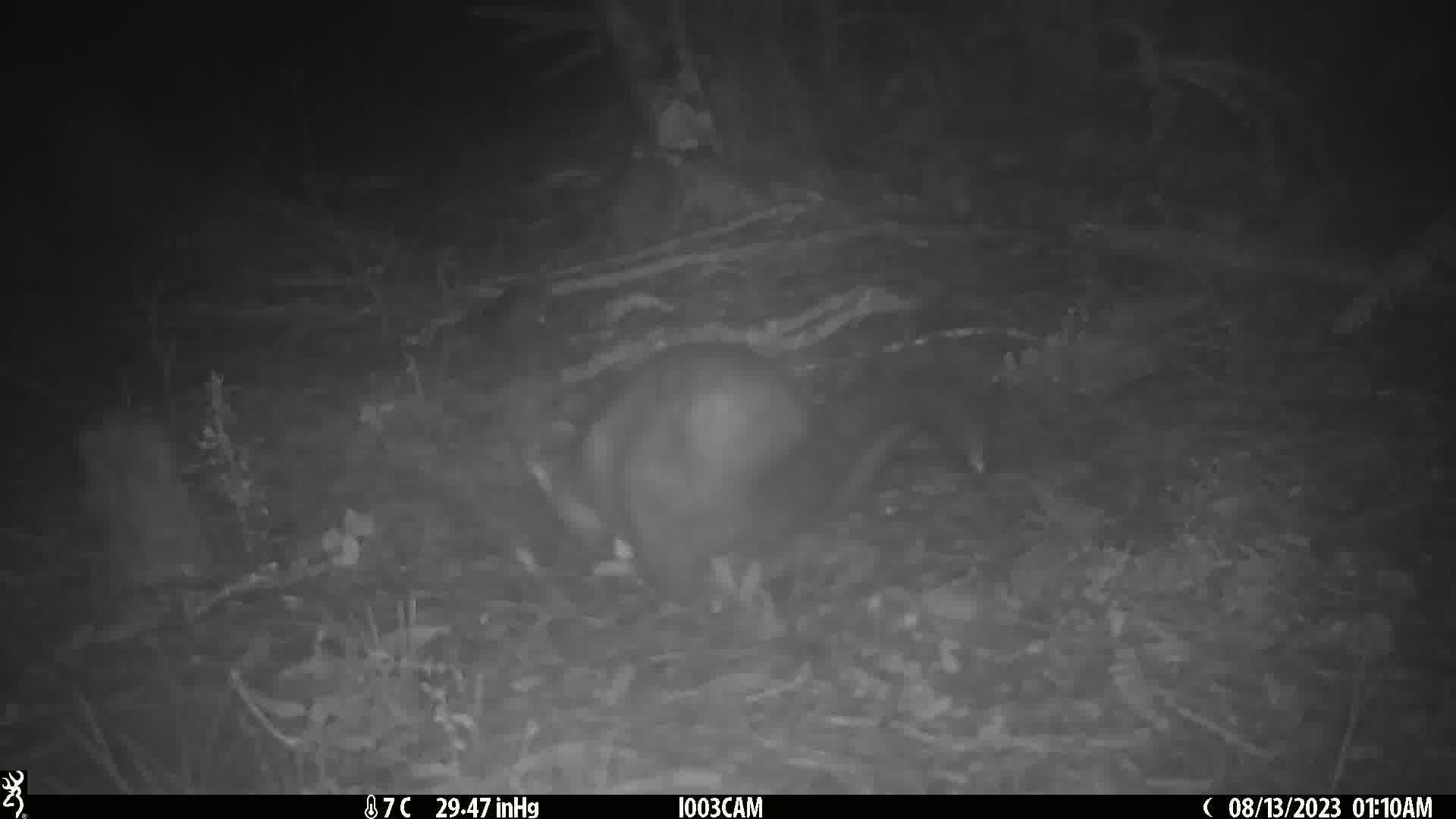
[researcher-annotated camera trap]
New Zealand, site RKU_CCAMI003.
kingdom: Animalia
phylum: Chordata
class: Mammalia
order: Diprotodontia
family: Phalangeridae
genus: Trichosurus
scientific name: Trichosurus vulpecula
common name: common brushtail possum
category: possum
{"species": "possum (common brushtail possum) (Trichosurus vulpecula)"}